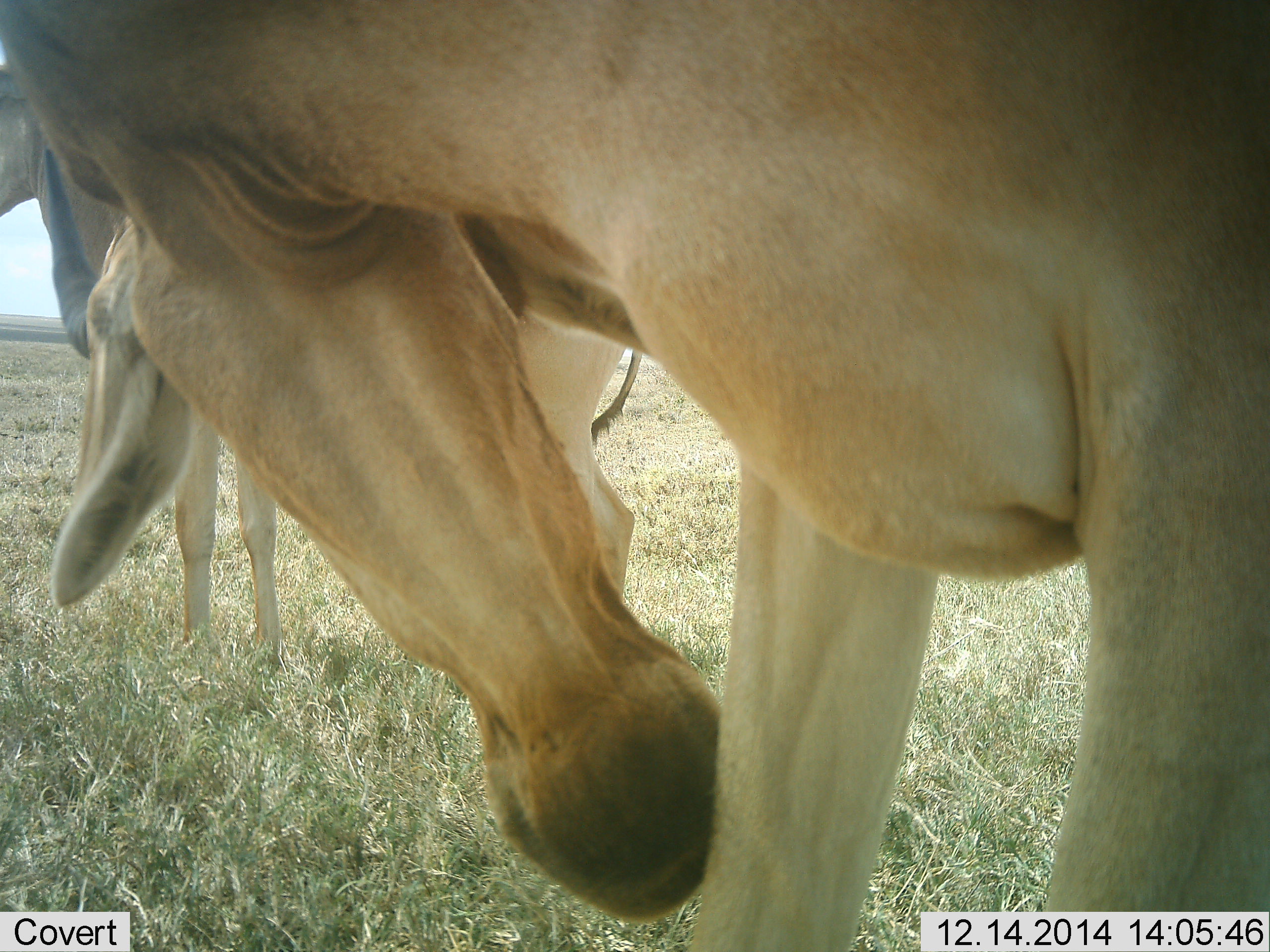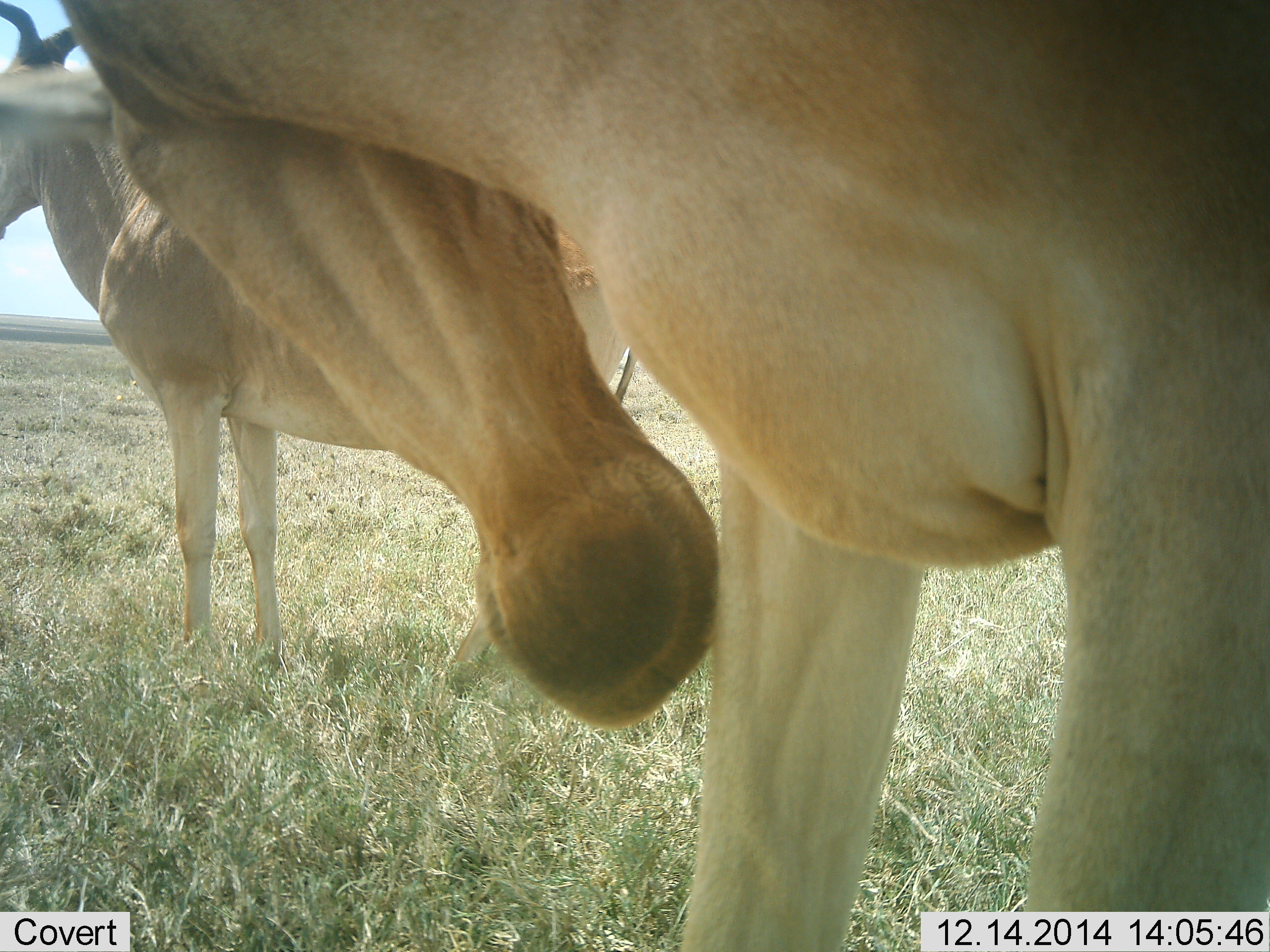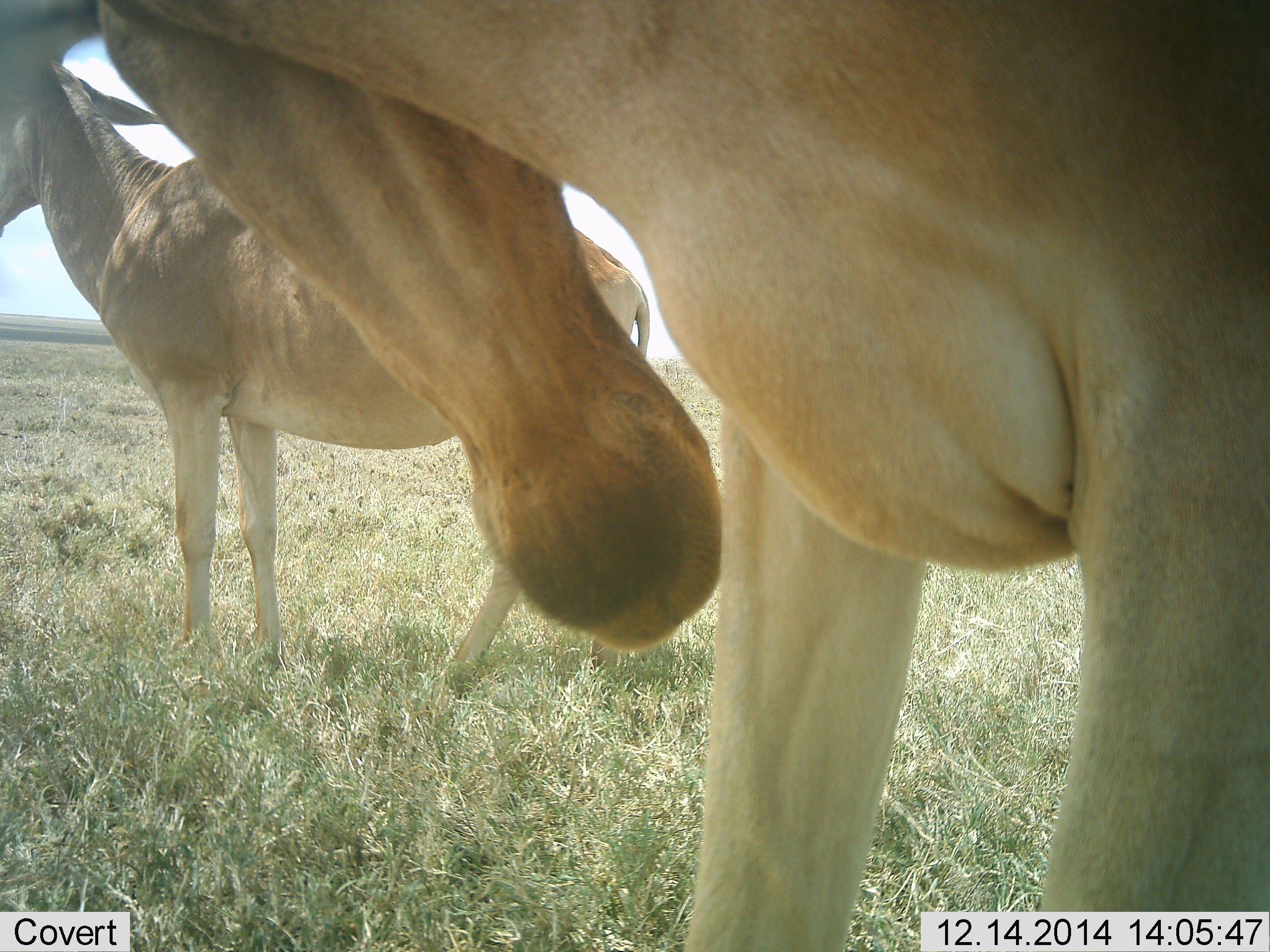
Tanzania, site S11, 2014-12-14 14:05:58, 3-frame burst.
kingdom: Animalia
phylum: Chordata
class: Mammalia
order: Artiodactyla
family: Bovidae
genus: Alcelaphus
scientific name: Alcelaphus buselaphus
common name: hartebeest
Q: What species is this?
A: Hartebeest (Alcelaphus buselaphus).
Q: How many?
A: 2.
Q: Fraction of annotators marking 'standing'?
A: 90%.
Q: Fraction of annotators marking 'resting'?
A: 10%.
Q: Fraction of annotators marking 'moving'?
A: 0%.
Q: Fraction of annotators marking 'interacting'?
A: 10%.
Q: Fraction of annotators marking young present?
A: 0%.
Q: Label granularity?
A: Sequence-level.